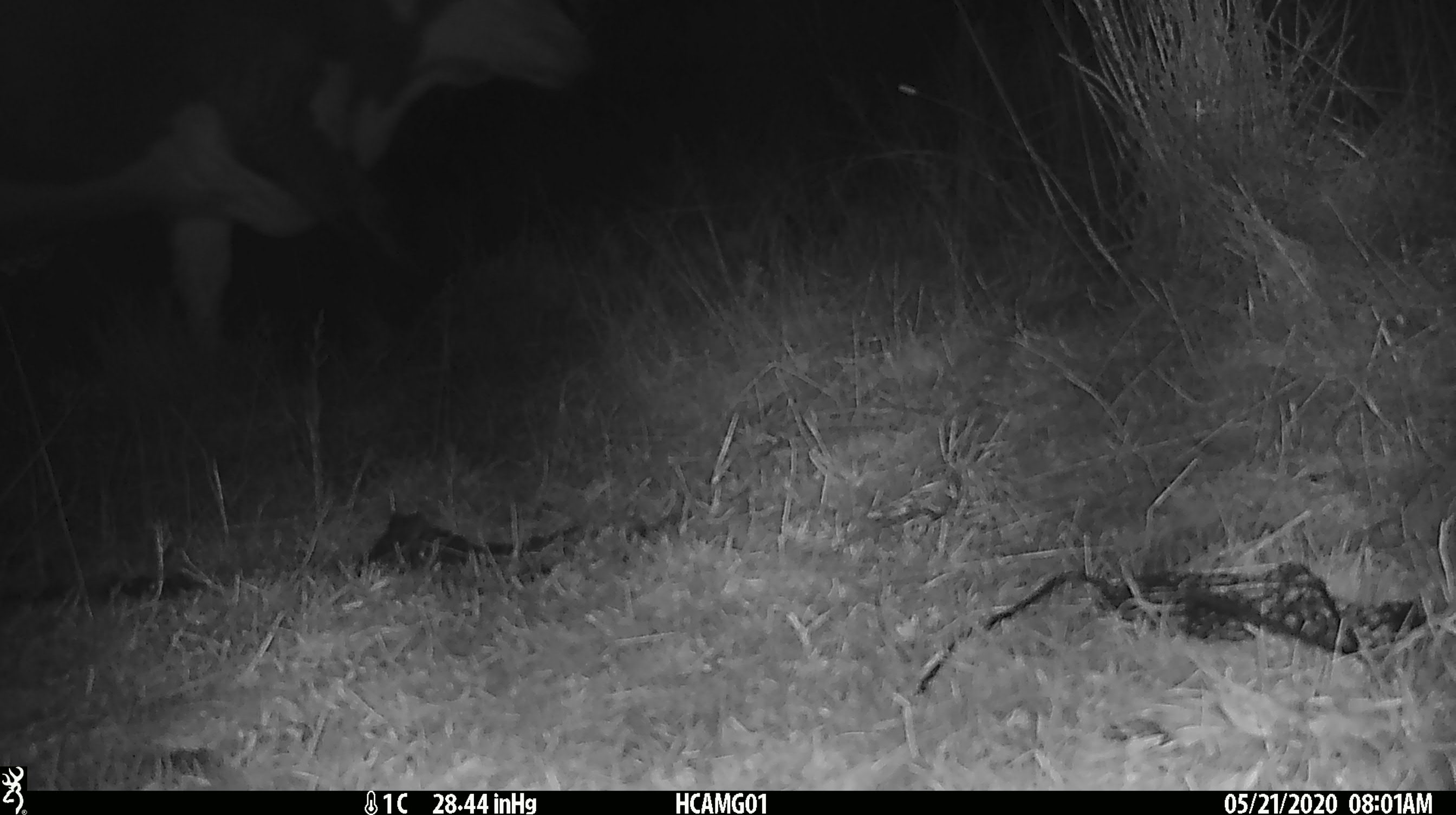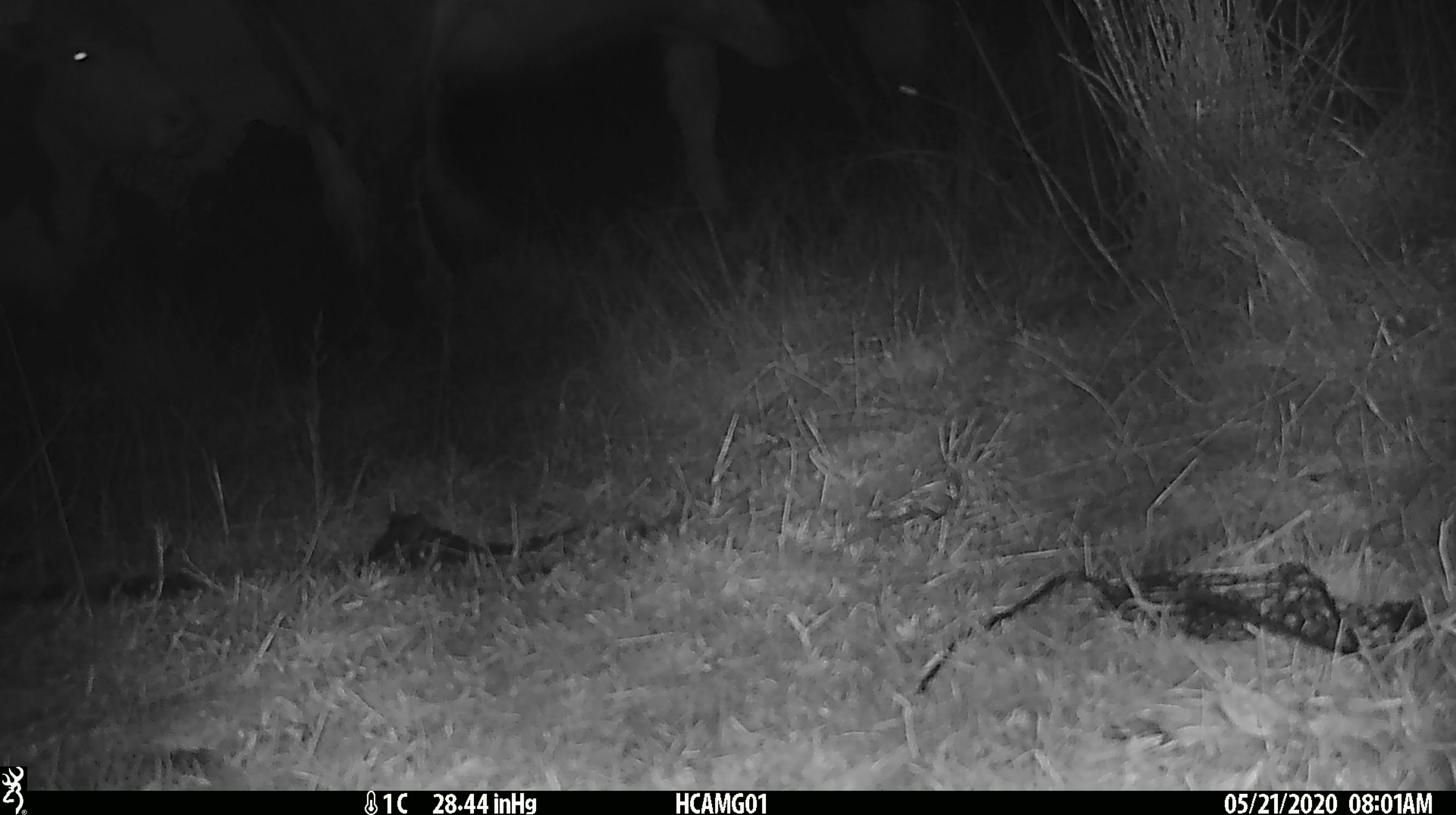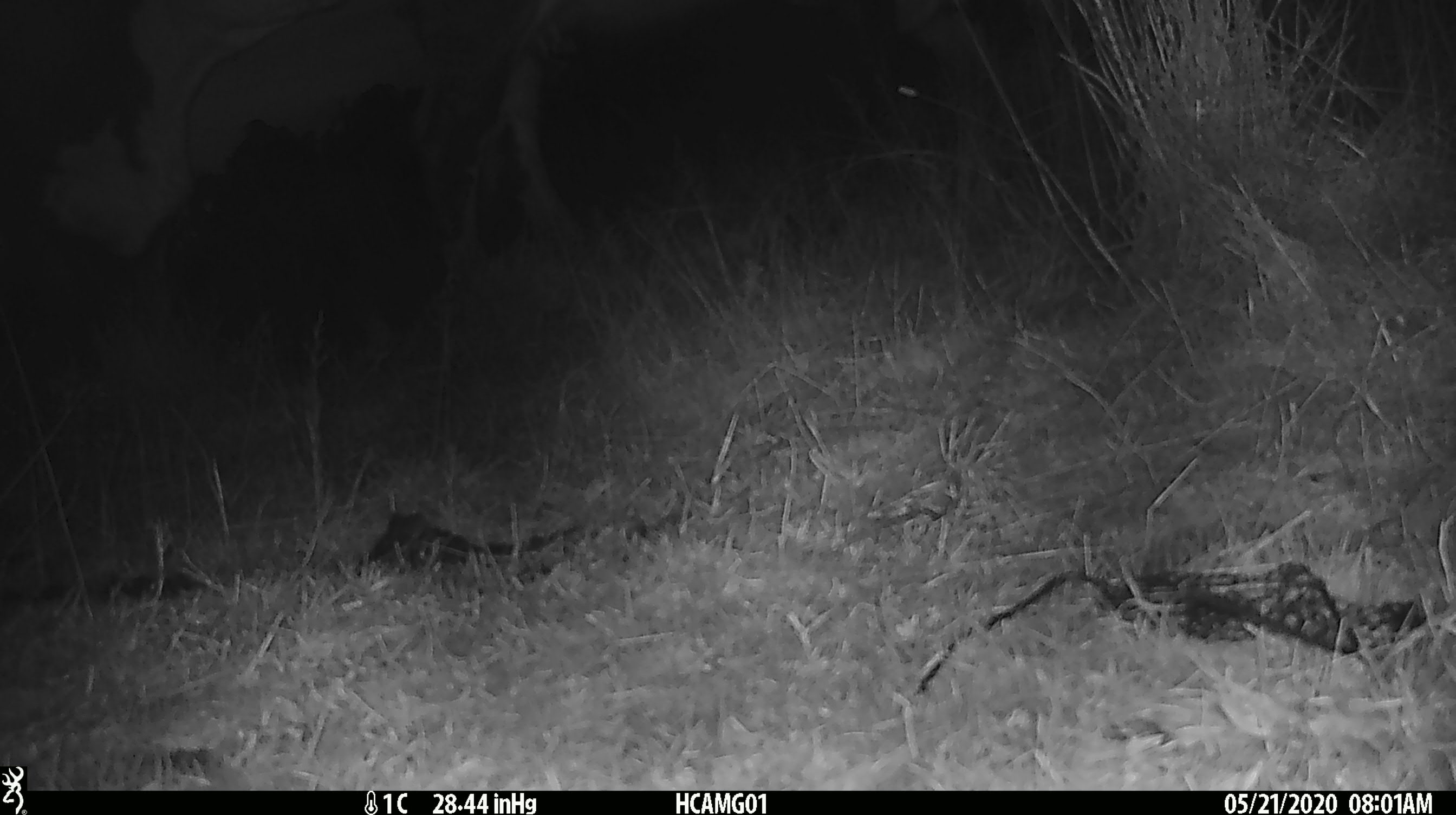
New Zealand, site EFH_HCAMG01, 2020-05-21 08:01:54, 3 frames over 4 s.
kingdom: Animalia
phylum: Chordata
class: Mammalia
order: Artiodactyla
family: Bovidae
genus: Bos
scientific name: Bos taurus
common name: domestic cow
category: cow